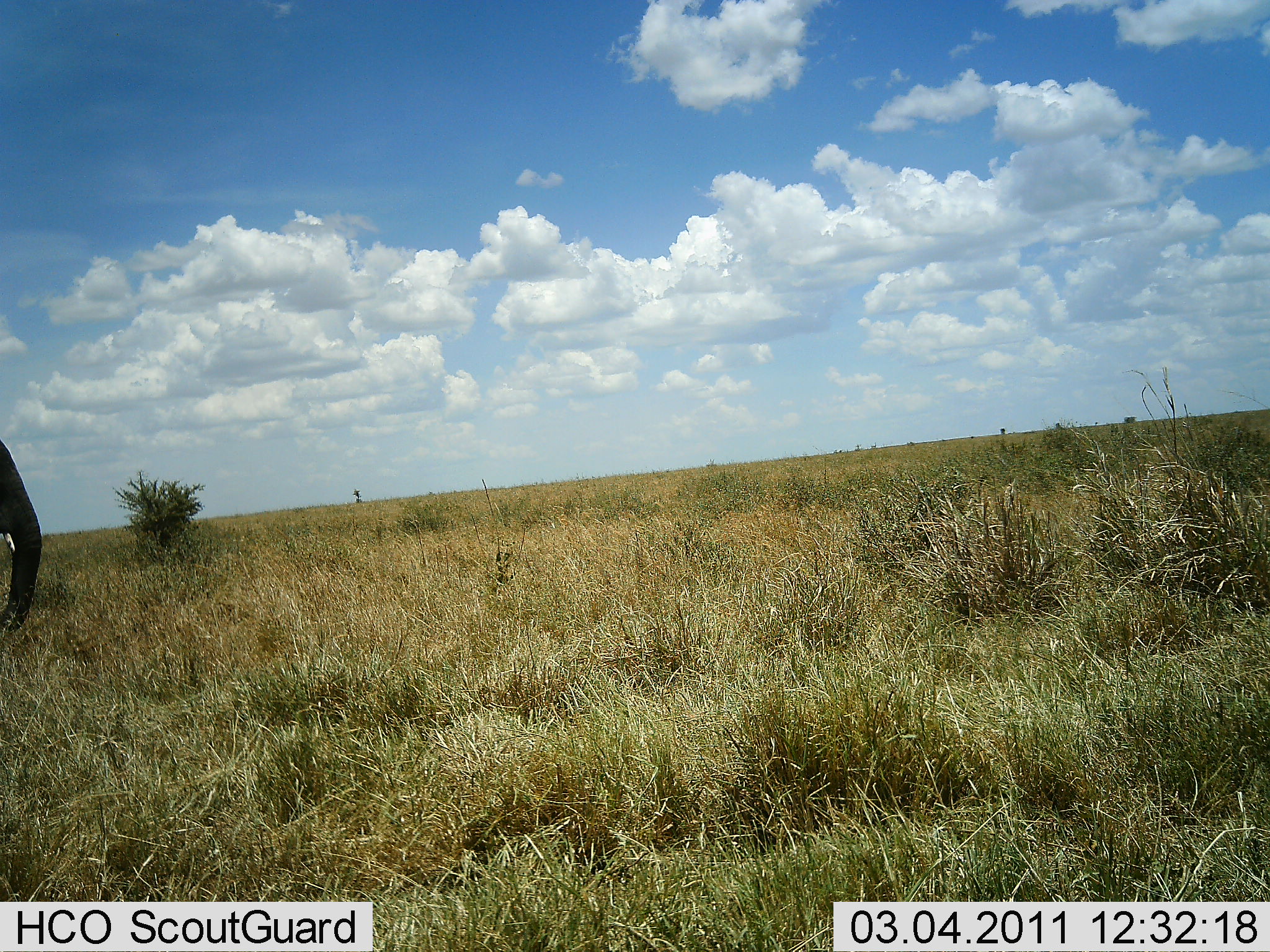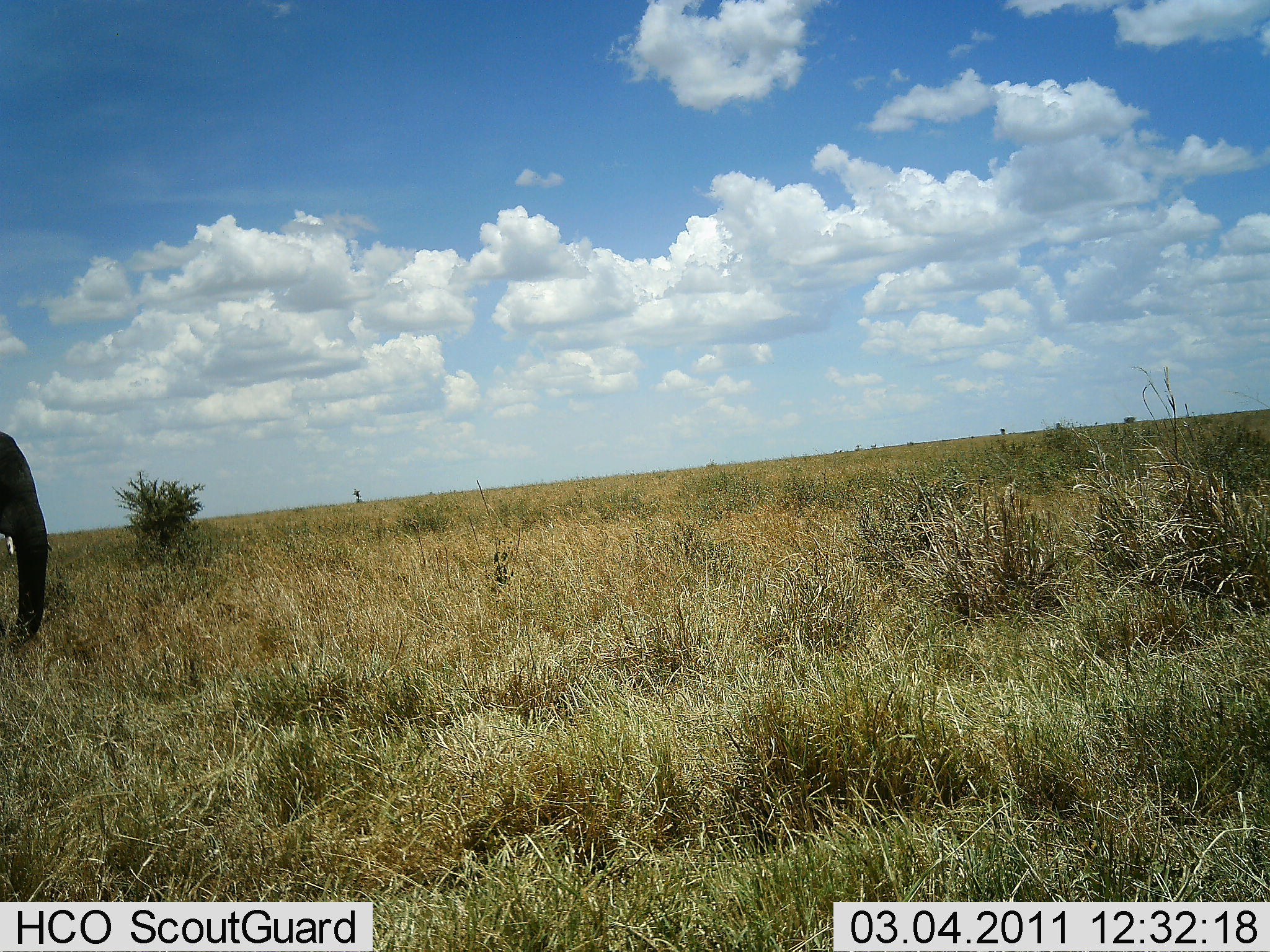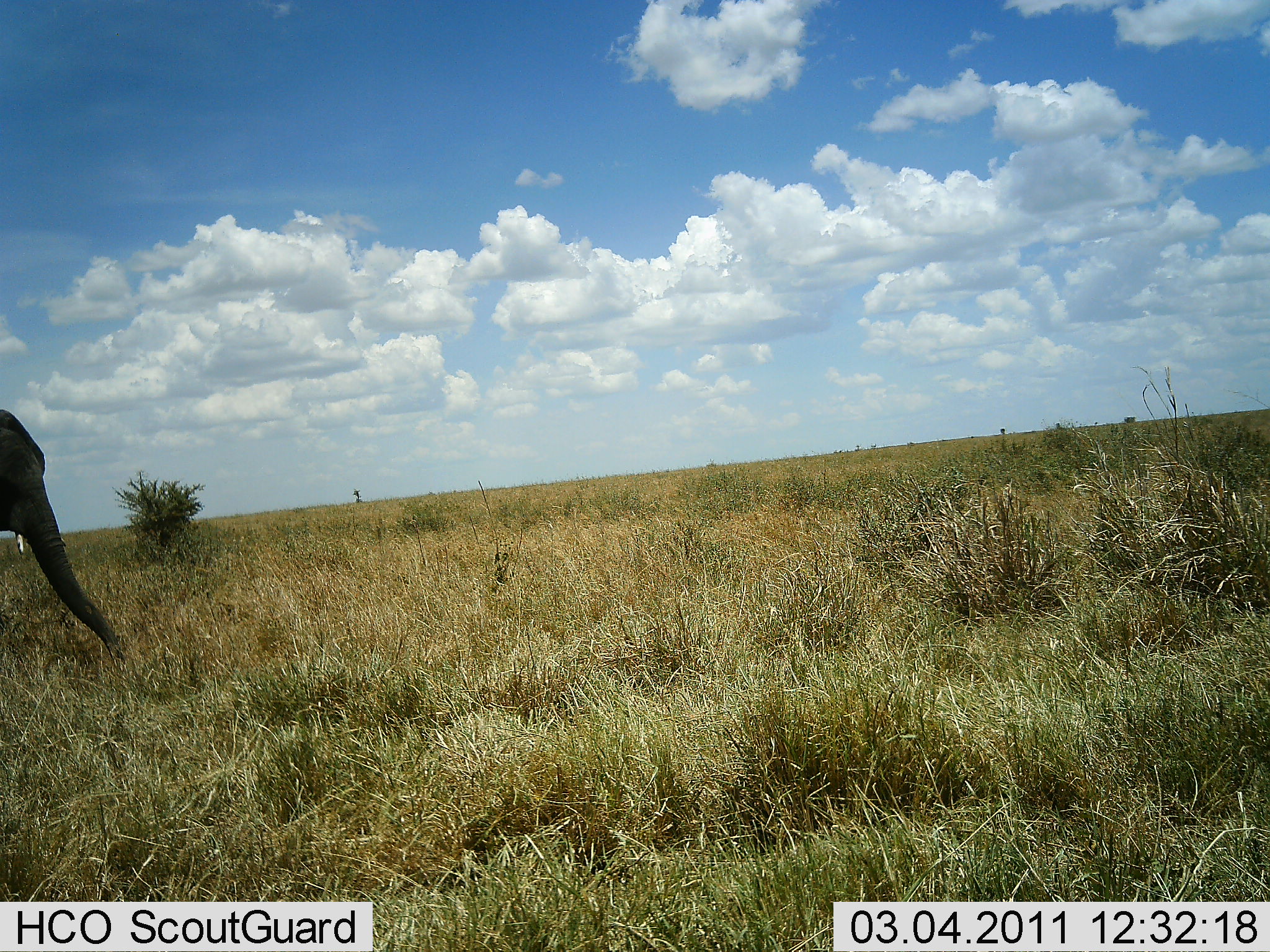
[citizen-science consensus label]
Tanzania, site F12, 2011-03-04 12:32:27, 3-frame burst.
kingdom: Animalia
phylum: Chordata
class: Mammalia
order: Proboscidea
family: Elephantidae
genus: Loxodonta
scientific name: Loxodonta africana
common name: african bush elephant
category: elephant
Elephant (african bush elephant) (Loxodonta africana), count 1. Behavior (volunteer vote fractions): standing 69%, resting 0%, moving 0%, interacting 0%. Young present (vote fraction): 0%. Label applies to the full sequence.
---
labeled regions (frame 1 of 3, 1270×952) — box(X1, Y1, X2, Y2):
animal: box(0, 436, 44, 634)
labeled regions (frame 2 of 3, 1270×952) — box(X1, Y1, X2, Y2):
animal: box(0, 427, 54, 633)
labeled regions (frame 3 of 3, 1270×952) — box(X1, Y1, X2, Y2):
animal: box(0, 407, 128, 663)